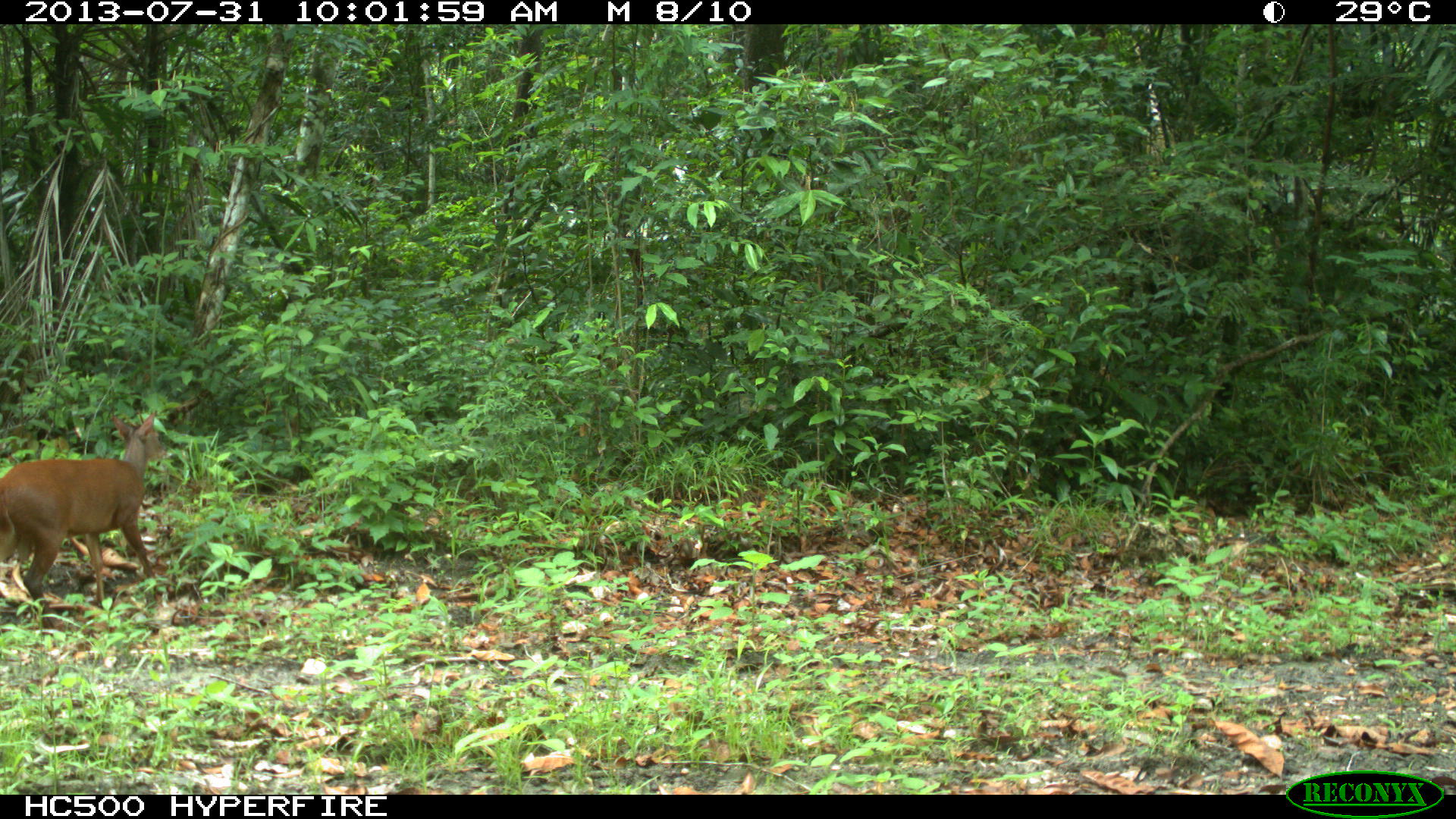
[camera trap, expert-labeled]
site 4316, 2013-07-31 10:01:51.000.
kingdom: Animalia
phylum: Chordata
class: Mammalia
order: Artiodactyla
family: Cervidae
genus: Mazama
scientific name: Mazama temama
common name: central american red brocket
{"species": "Mazama temama (central american red brocket)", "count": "1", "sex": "male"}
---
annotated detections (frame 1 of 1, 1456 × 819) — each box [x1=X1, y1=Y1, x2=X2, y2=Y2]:
mazama temama: [x1=0, y1=410, x2=168, y2=607]